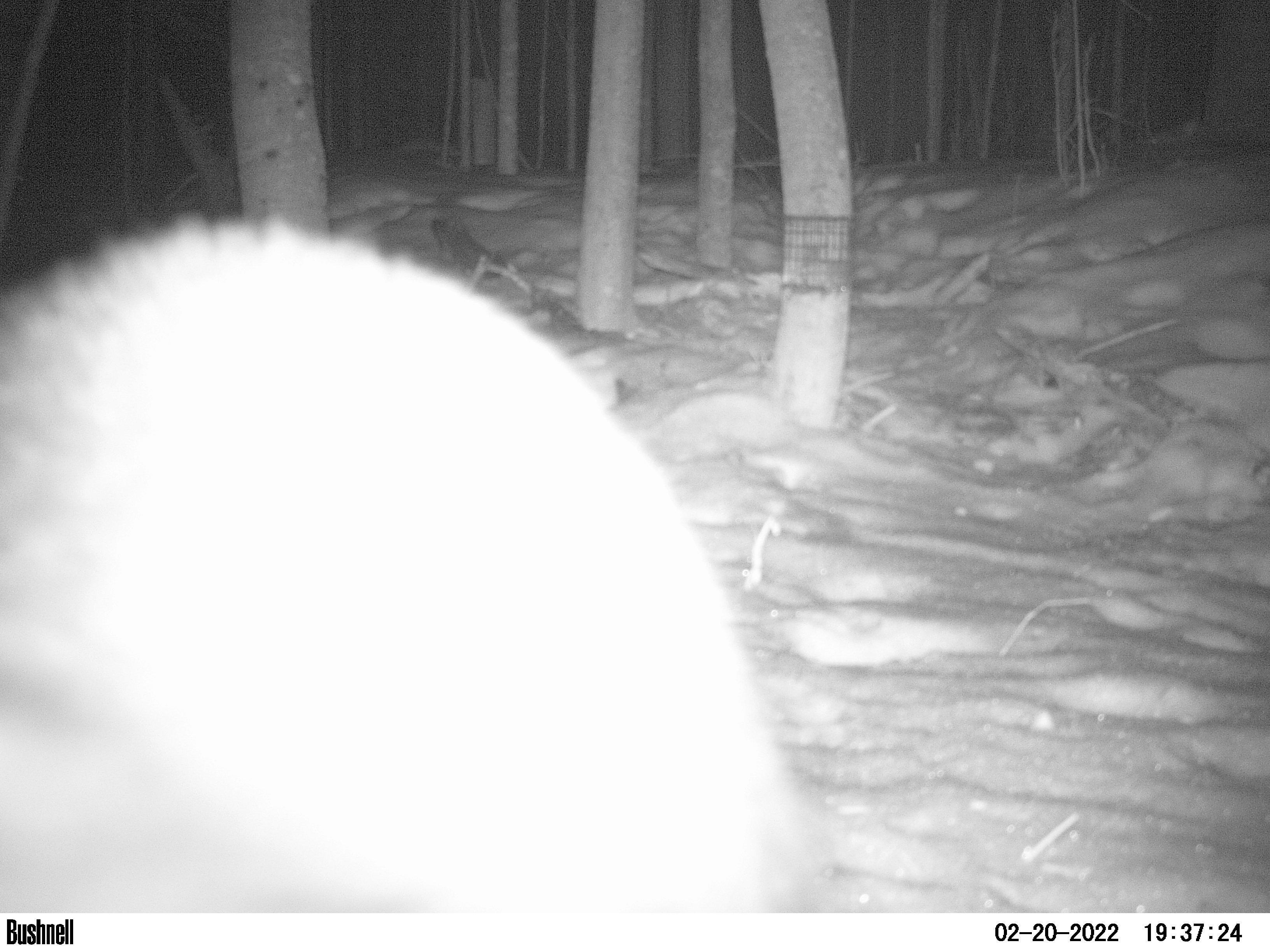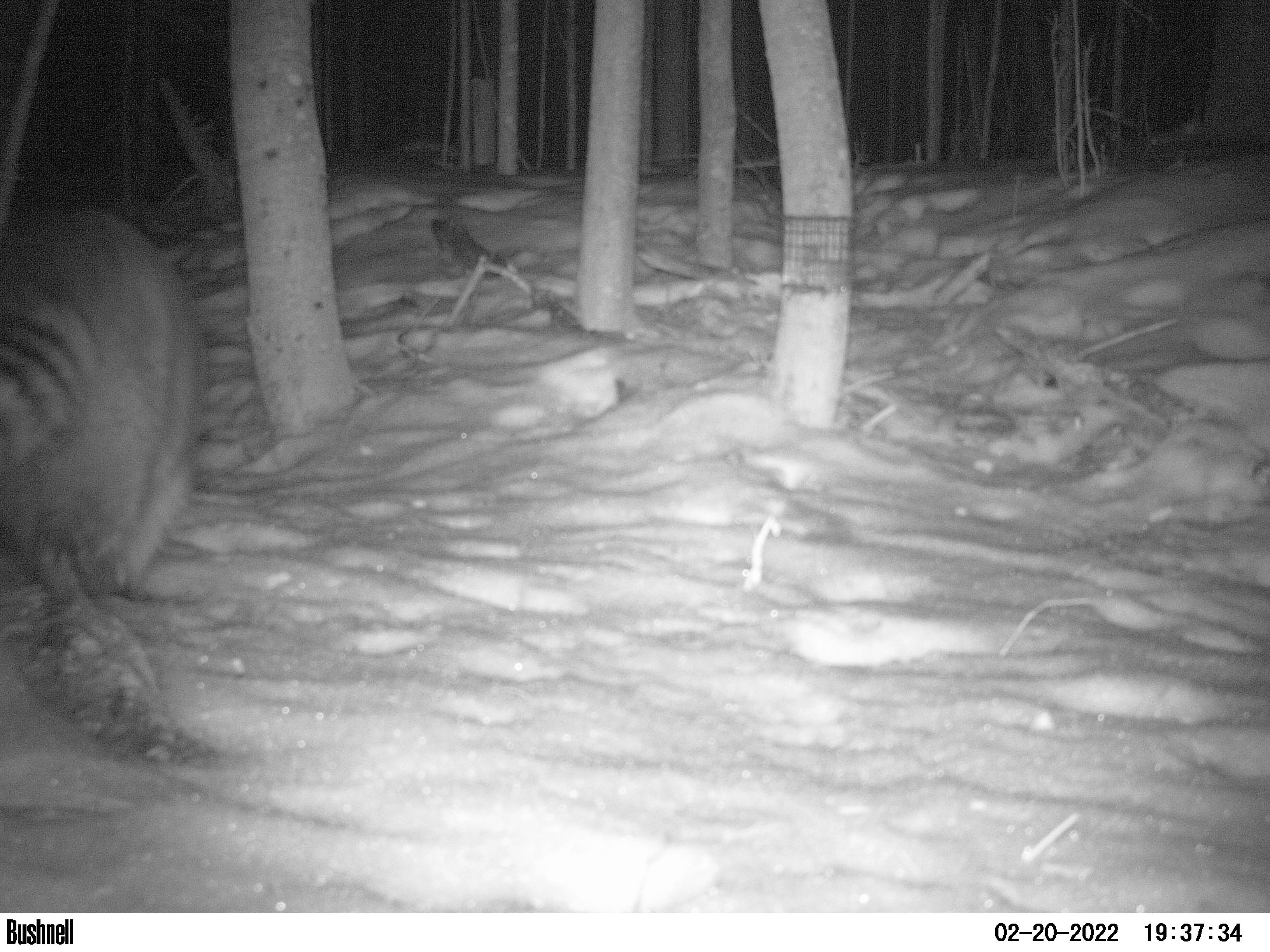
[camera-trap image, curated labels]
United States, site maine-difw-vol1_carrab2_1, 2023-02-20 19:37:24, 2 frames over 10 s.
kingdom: Animalia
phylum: Chordata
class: Mammalia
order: Carnivora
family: Procyonidae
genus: Procyon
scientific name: Procyon lotor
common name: raccoon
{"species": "raccoon (Procyon lotor)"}